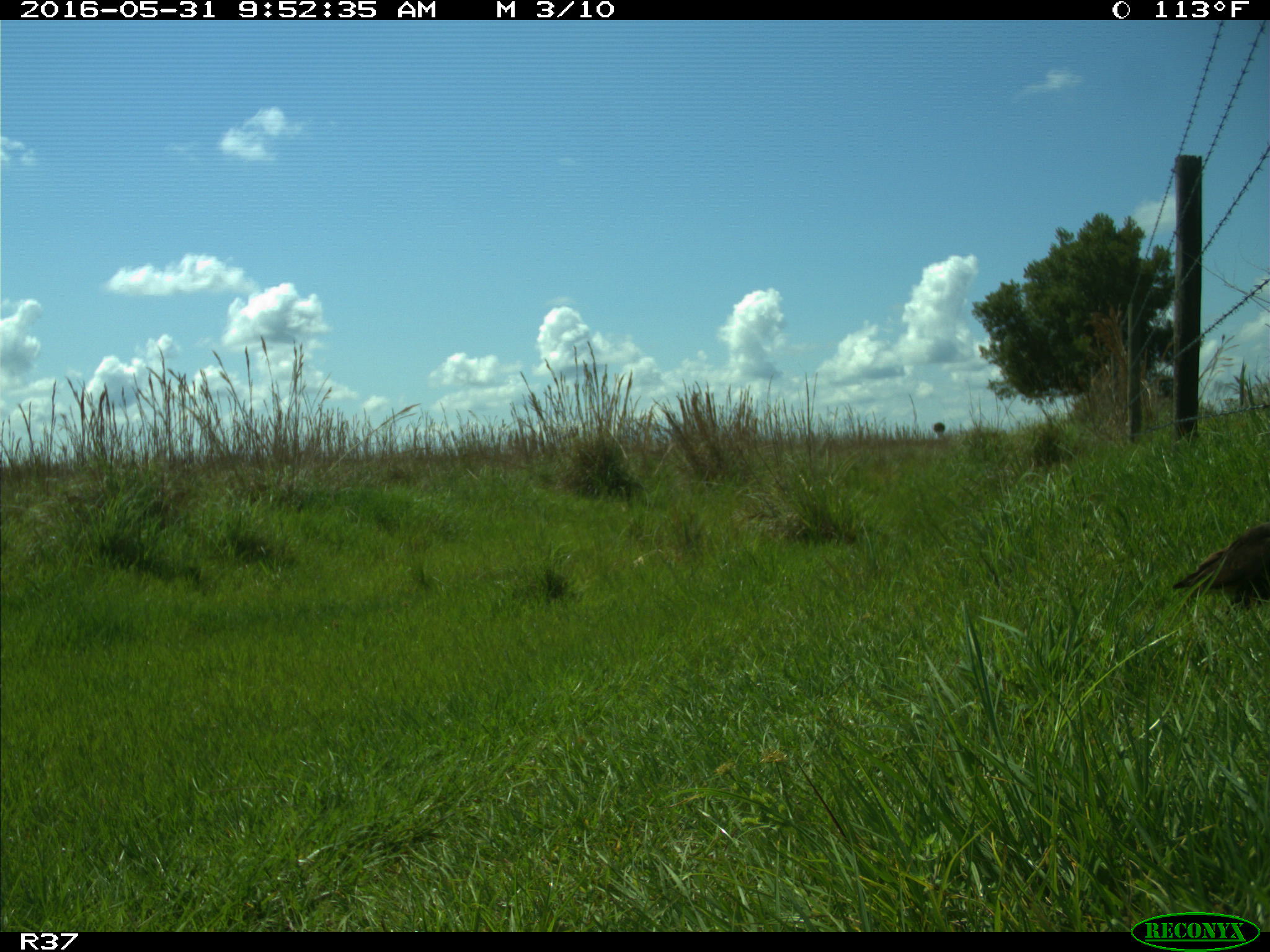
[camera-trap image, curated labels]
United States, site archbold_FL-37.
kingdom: Animalia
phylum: Chordata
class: Aves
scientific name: Aves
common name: birds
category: unidentified bird